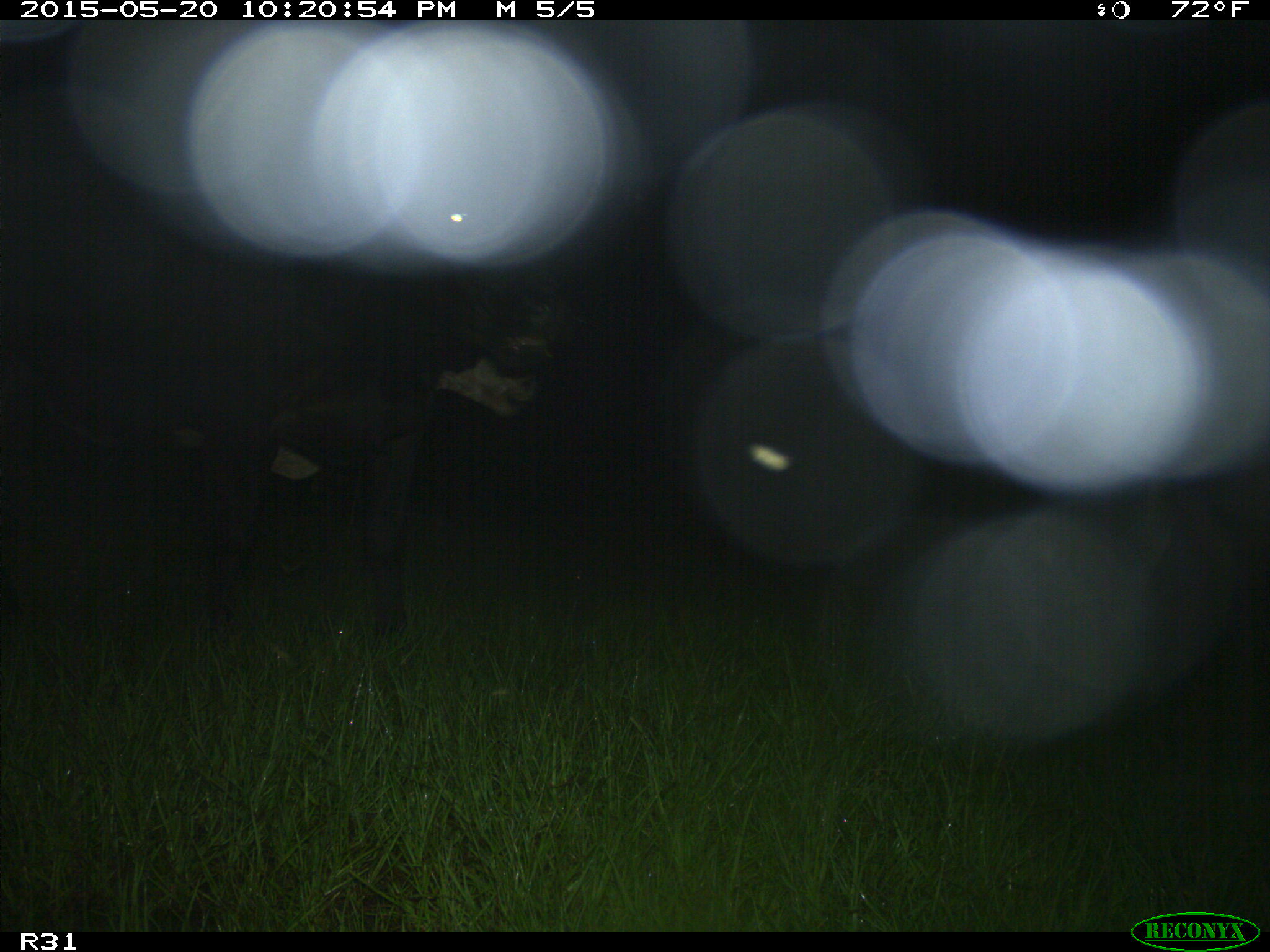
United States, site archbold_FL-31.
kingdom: Animalia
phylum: Chordata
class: Mammalia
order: Artiodactyla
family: Bovidae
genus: Bos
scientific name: Bos taurus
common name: domestic cow